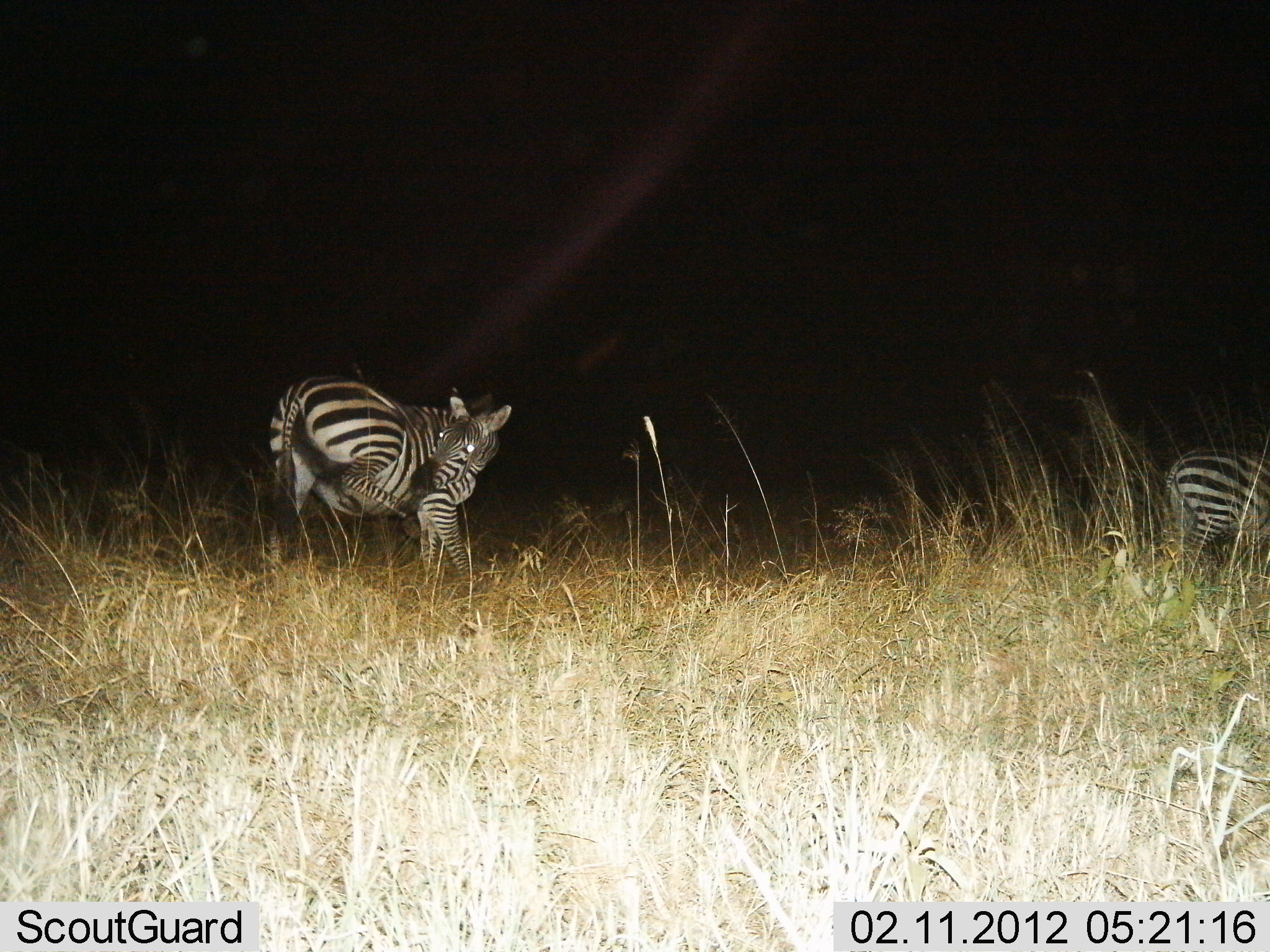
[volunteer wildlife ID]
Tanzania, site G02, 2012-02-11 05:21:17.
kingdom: Animalia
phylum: Chordata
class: Mammalia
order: Perissodactyla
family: Equidae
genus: Equus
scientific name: Equus quagga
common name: plains zebra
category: zebra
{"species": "zebra (plains zebra) (Equus quagga)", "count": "2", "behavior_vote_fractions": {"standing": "76%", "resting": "4%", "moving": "32%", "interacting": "4%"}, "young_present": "8%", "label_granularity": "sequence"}